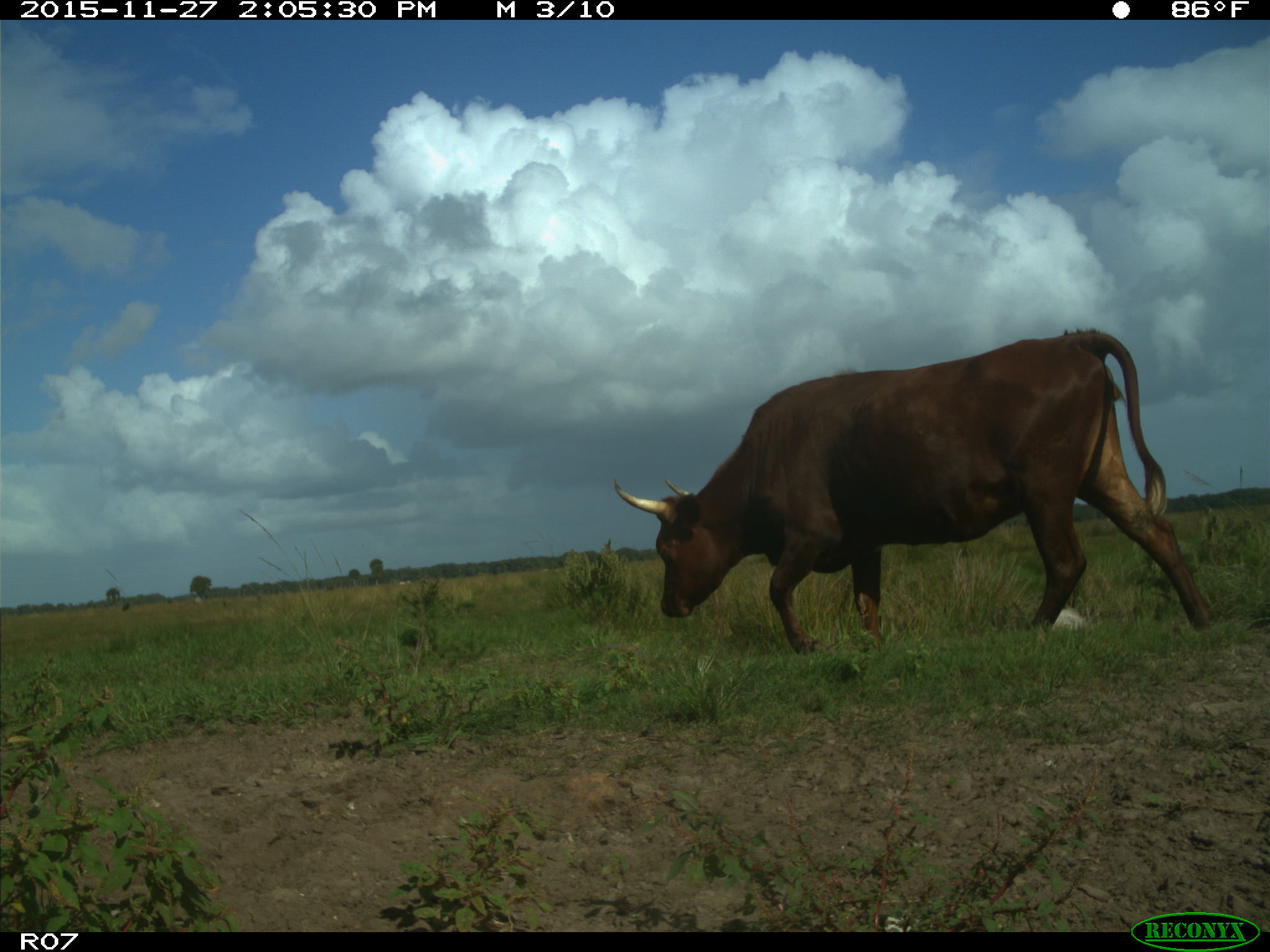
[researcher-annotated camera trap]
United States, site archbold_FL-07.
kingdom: Animalia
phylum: Chordata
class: Mammalia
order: Artiodactyla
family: Bovidae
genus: Bos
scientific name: Bos taurus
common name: domestic cow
Bos taurus (domestic cow).